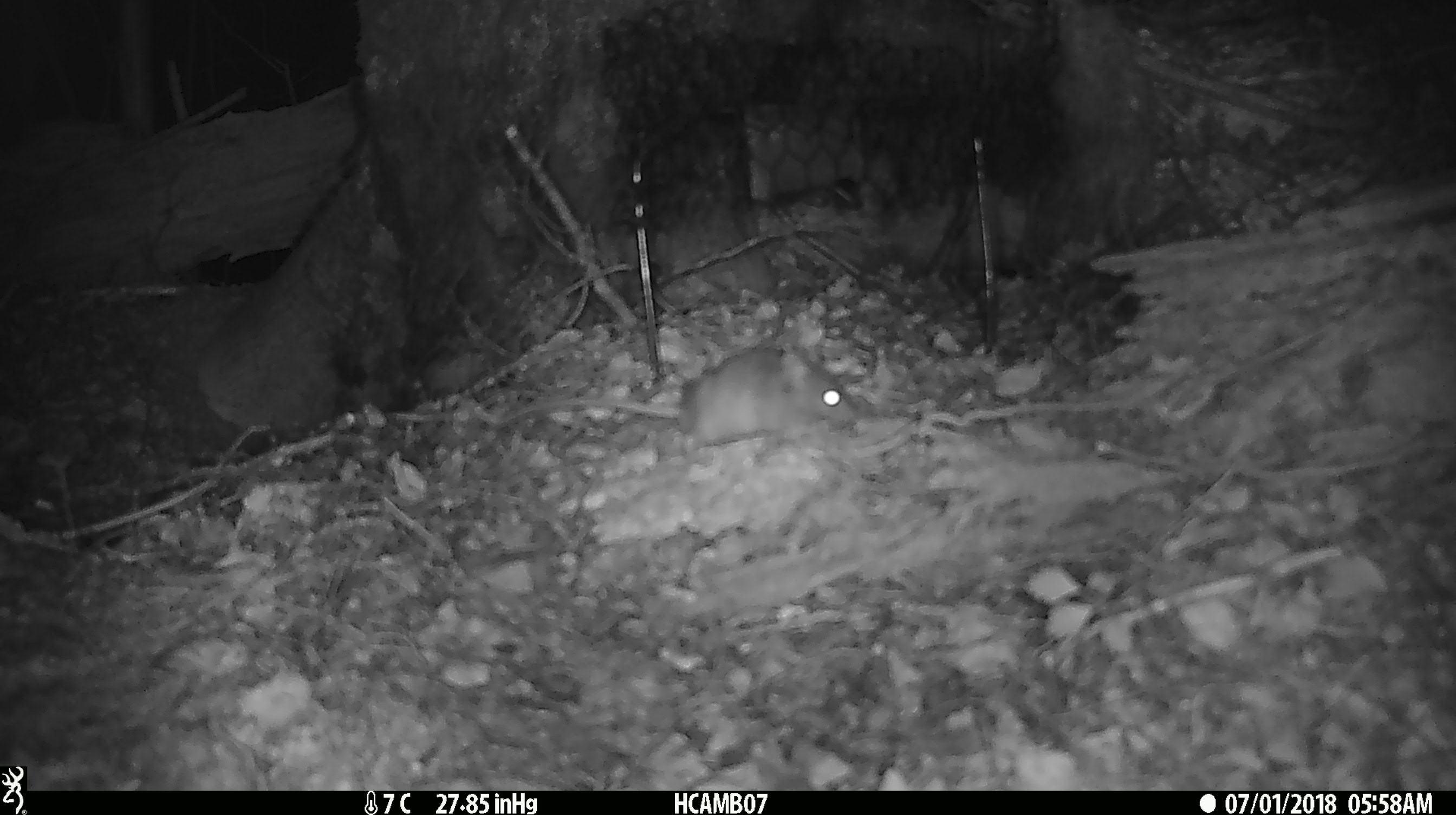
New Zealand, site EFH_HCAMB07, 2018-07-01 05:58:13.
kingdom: Animalia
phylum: Chordata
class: Mammalia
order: Rodentia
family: Muridae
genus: Mus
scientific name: Mus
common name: mouse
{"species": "mouse (Mus)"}